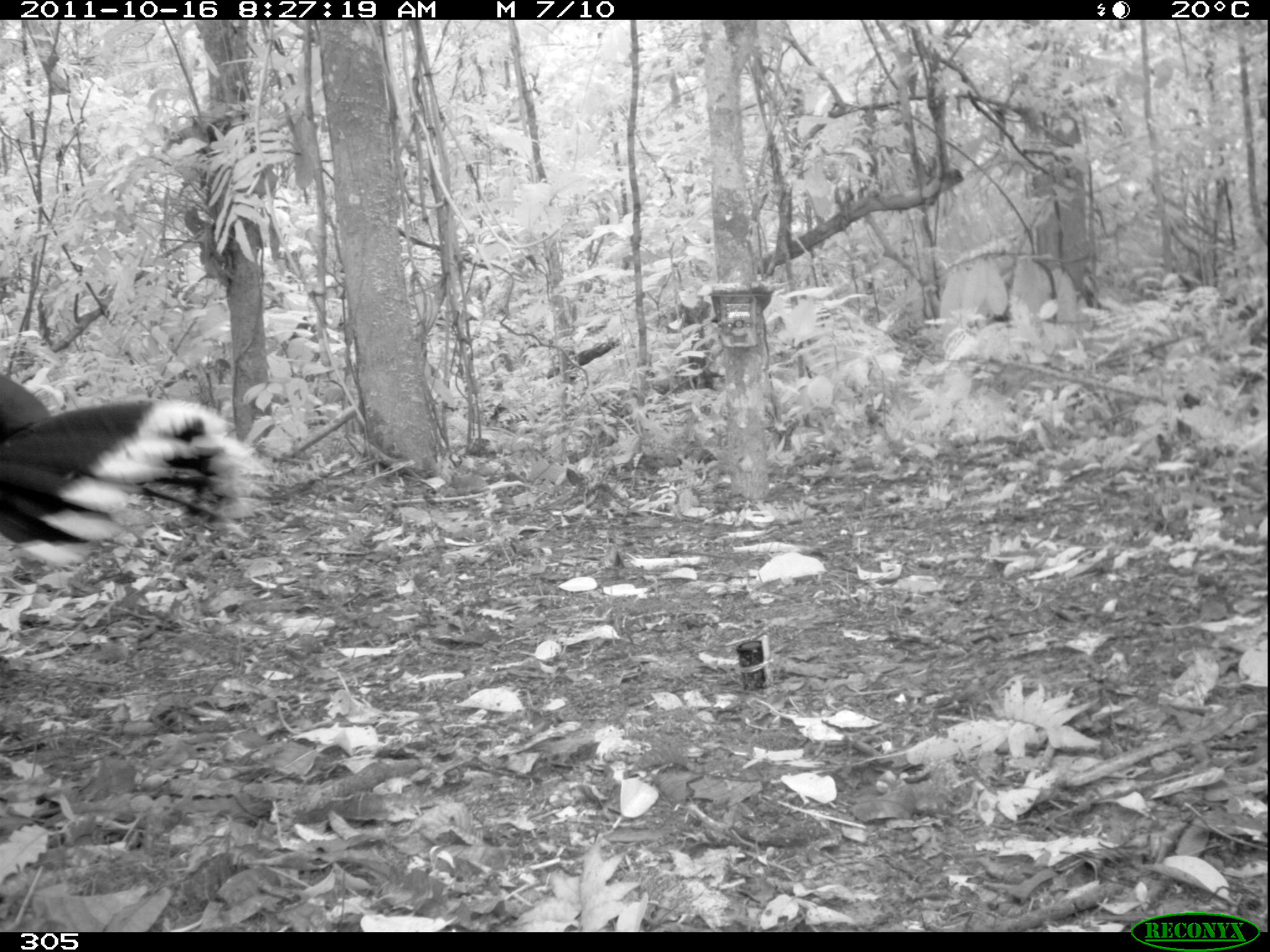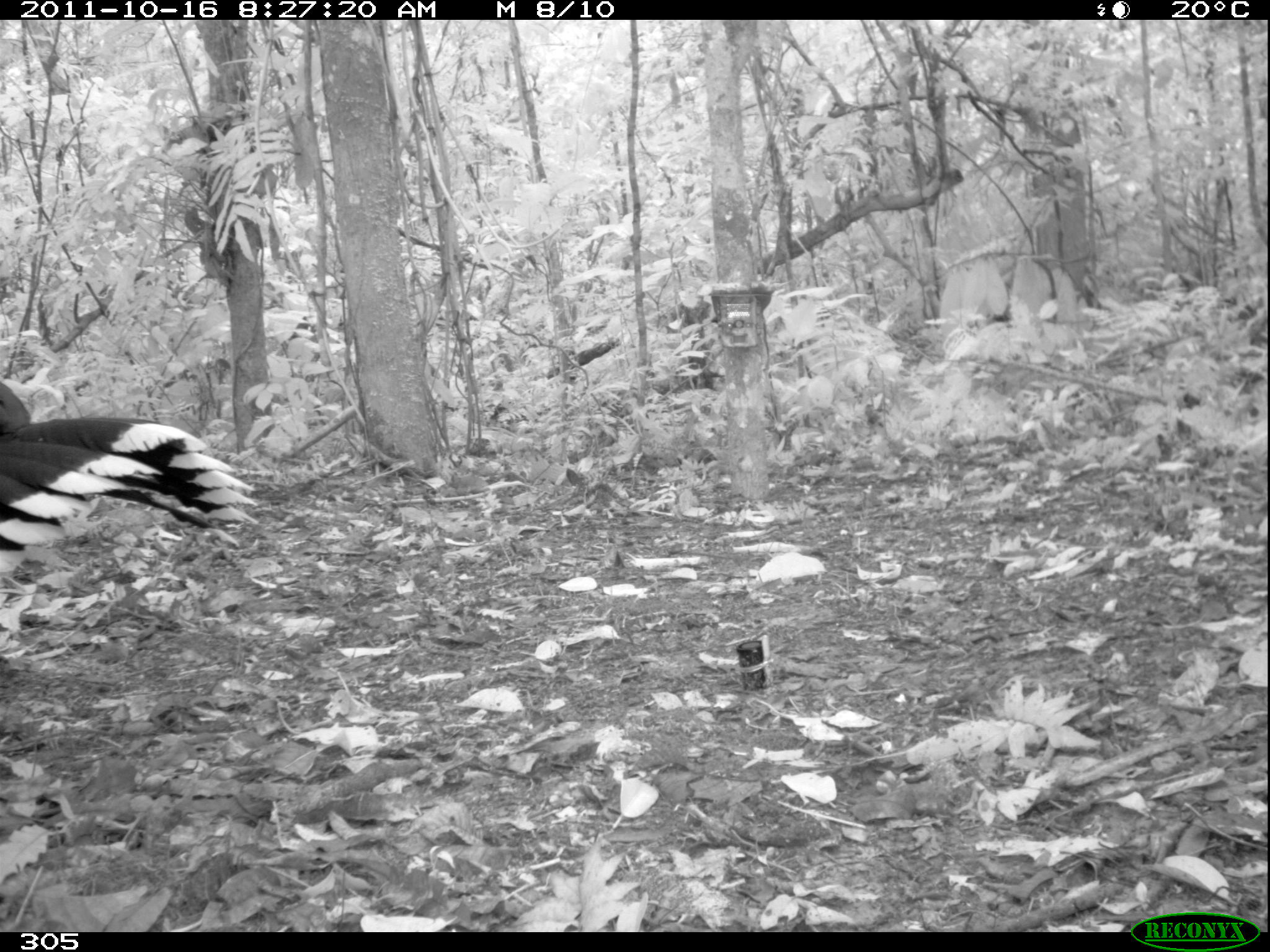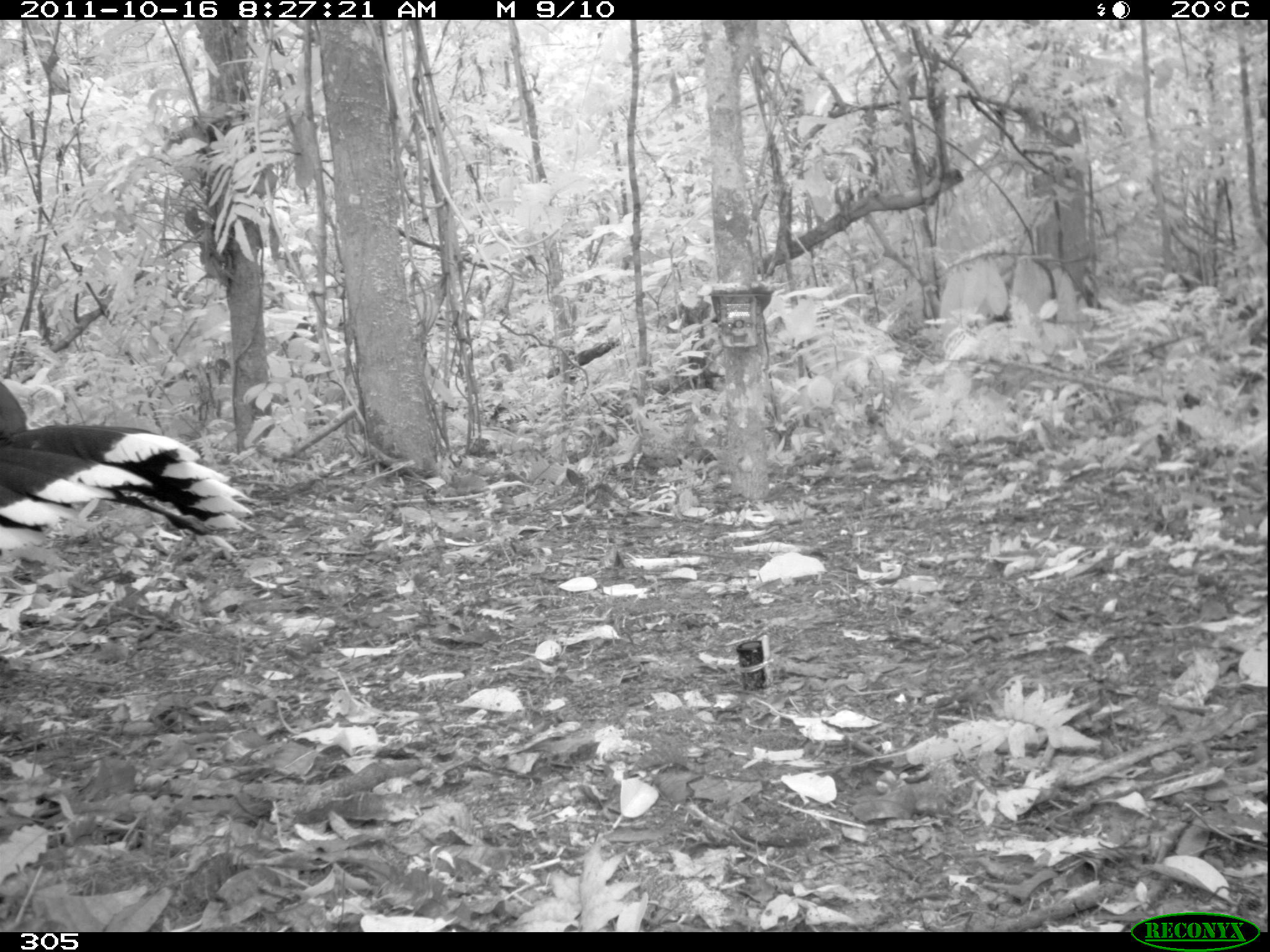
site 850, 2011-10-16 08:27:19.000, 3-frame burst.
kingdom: Animalia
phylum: Chordata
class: Aves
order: Galliformes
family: Cracidae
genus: Mitu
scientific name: Mitu tuberosum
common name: razor-billed curassow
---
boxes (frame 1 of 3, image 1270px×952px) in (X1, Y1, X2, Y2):
mitu tuberosum: (0, 370, 273, 568)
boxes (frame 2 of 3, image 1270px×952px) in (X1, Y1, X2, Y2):
mitu tuberosum: (0, 381, 259, 574)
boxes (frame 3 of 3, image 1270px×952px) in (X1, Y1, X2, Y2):
mitu tuberosum: (0, 379, 258, 562)